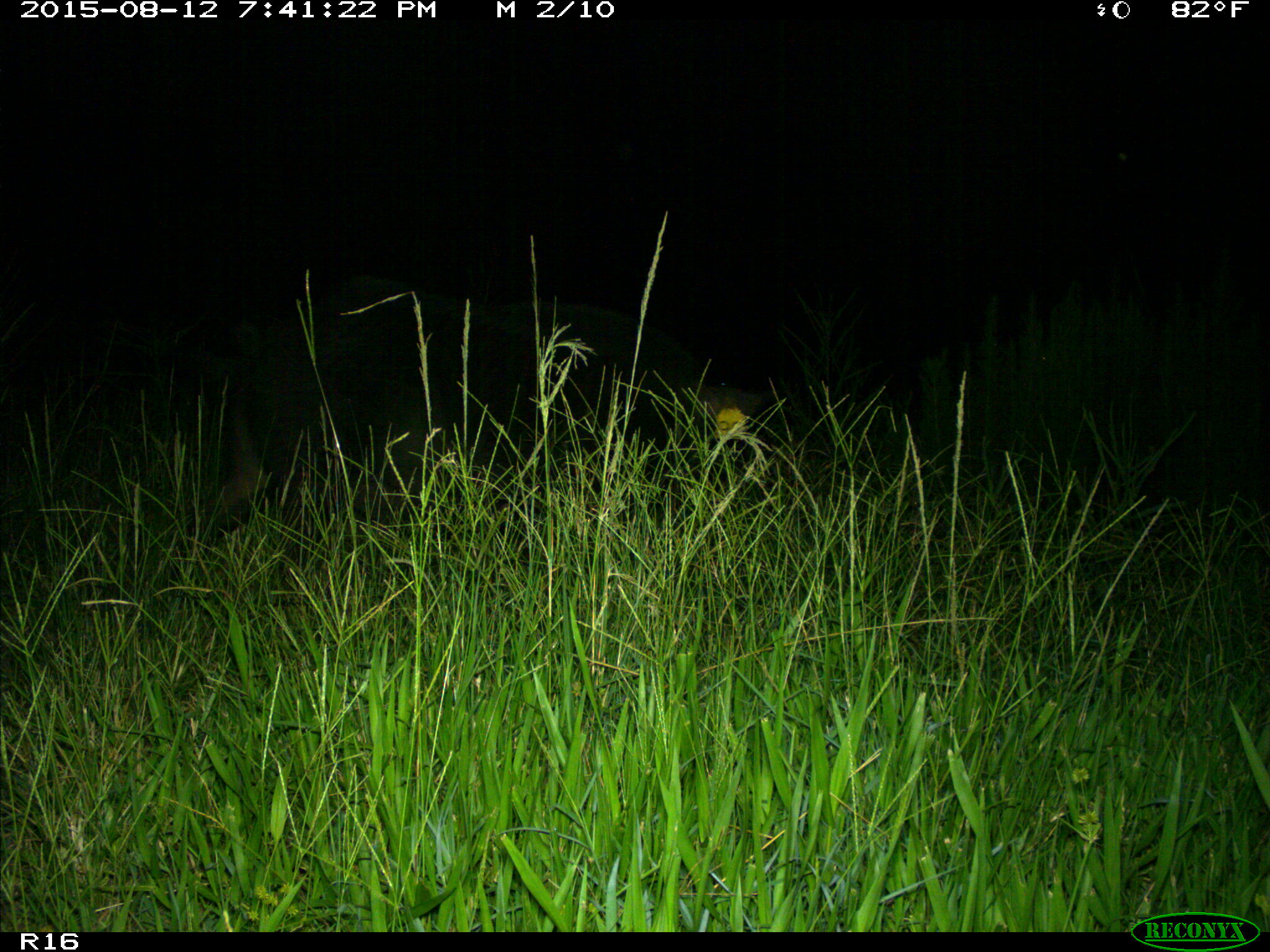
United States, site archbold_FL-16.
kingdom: Animalia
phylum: Chordata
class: Mammalia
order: Artiodactyla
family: Suidae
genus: Sus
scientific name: Sus scrofa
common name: wild boar